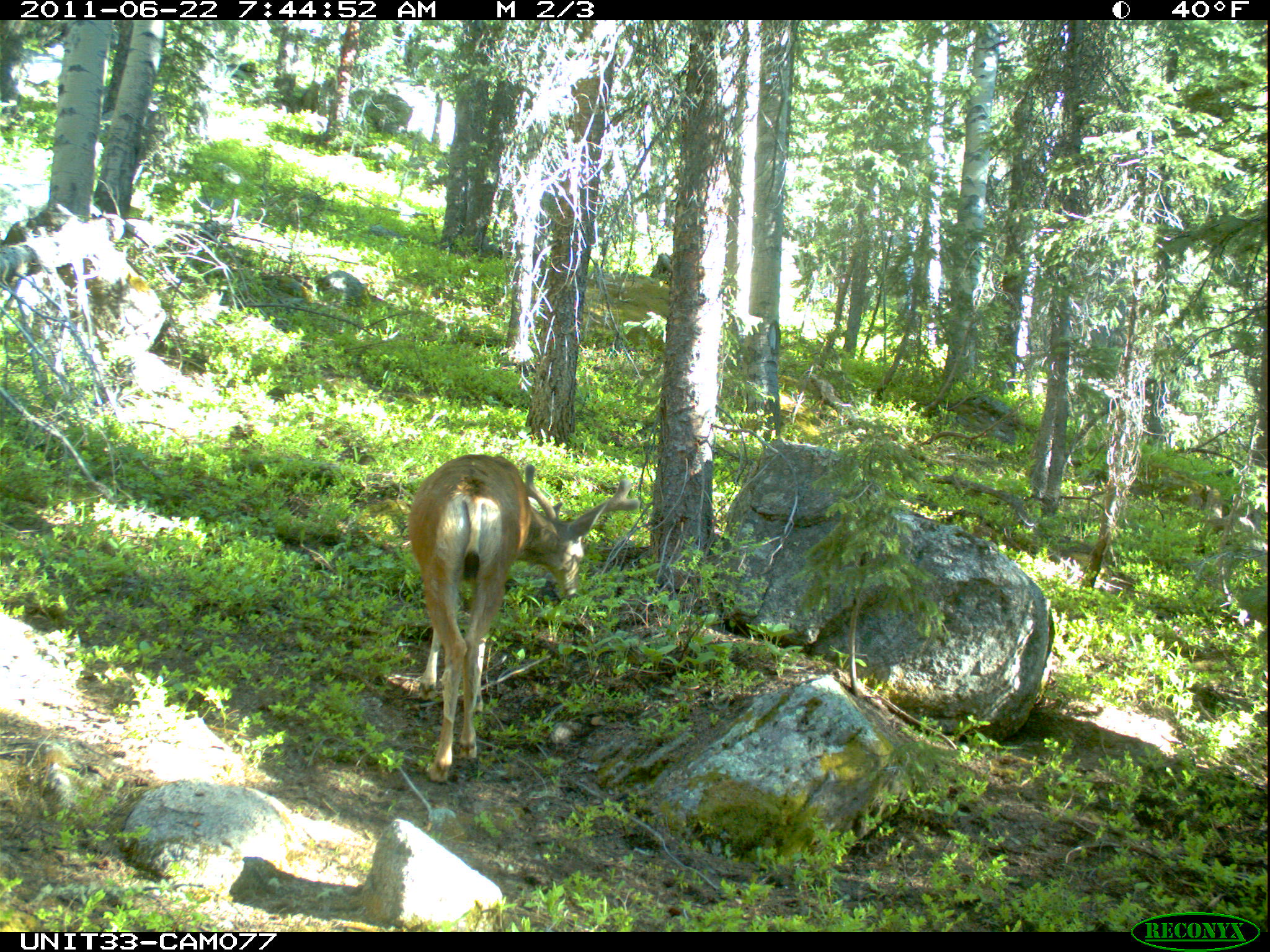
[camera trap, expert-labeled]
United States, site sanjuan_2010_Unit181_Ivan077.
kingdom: Animalia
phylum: Chordata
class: Mammalia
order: Artiodactyla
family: Cervidae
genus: Odocoileus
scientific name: Odocoileus hemionus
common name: mule deer